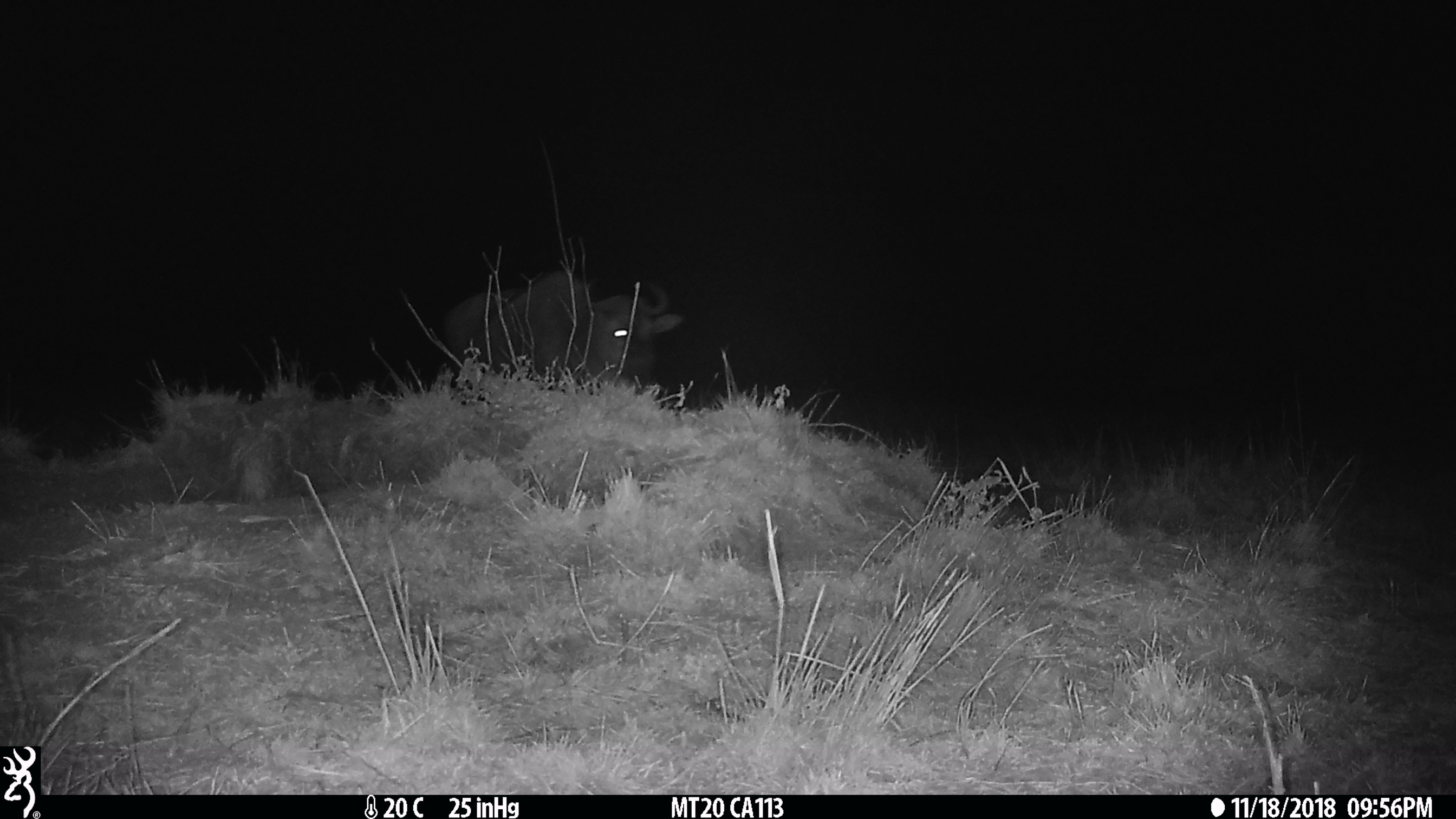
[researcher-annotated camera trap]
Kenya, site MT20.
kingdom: Animalia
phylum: Chordata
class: Mammalia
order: Artiodactyla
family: Bovidae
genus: Connochaetes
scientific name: Connochaetes taurinus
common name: blue wildebeest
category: wildebeest